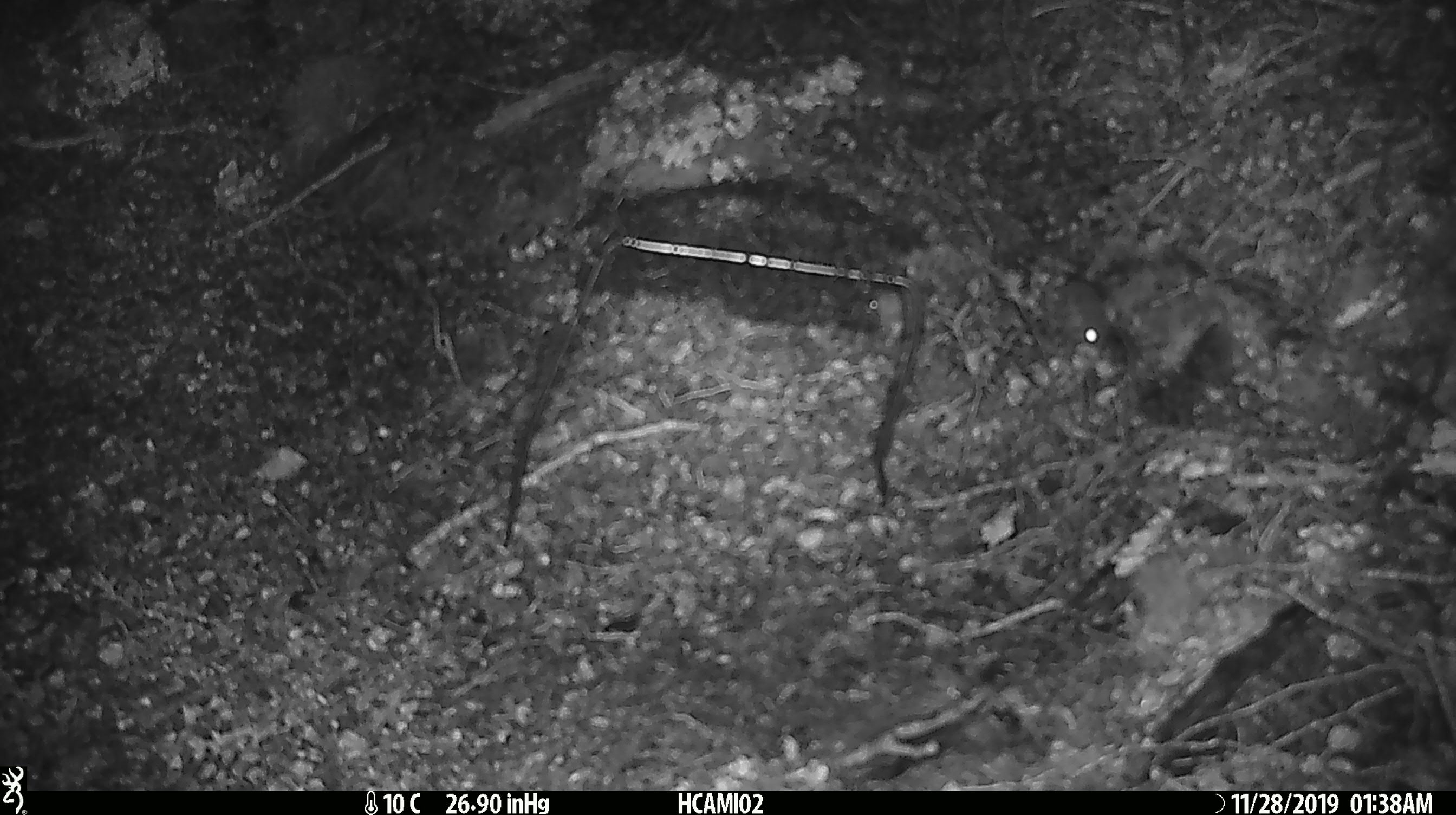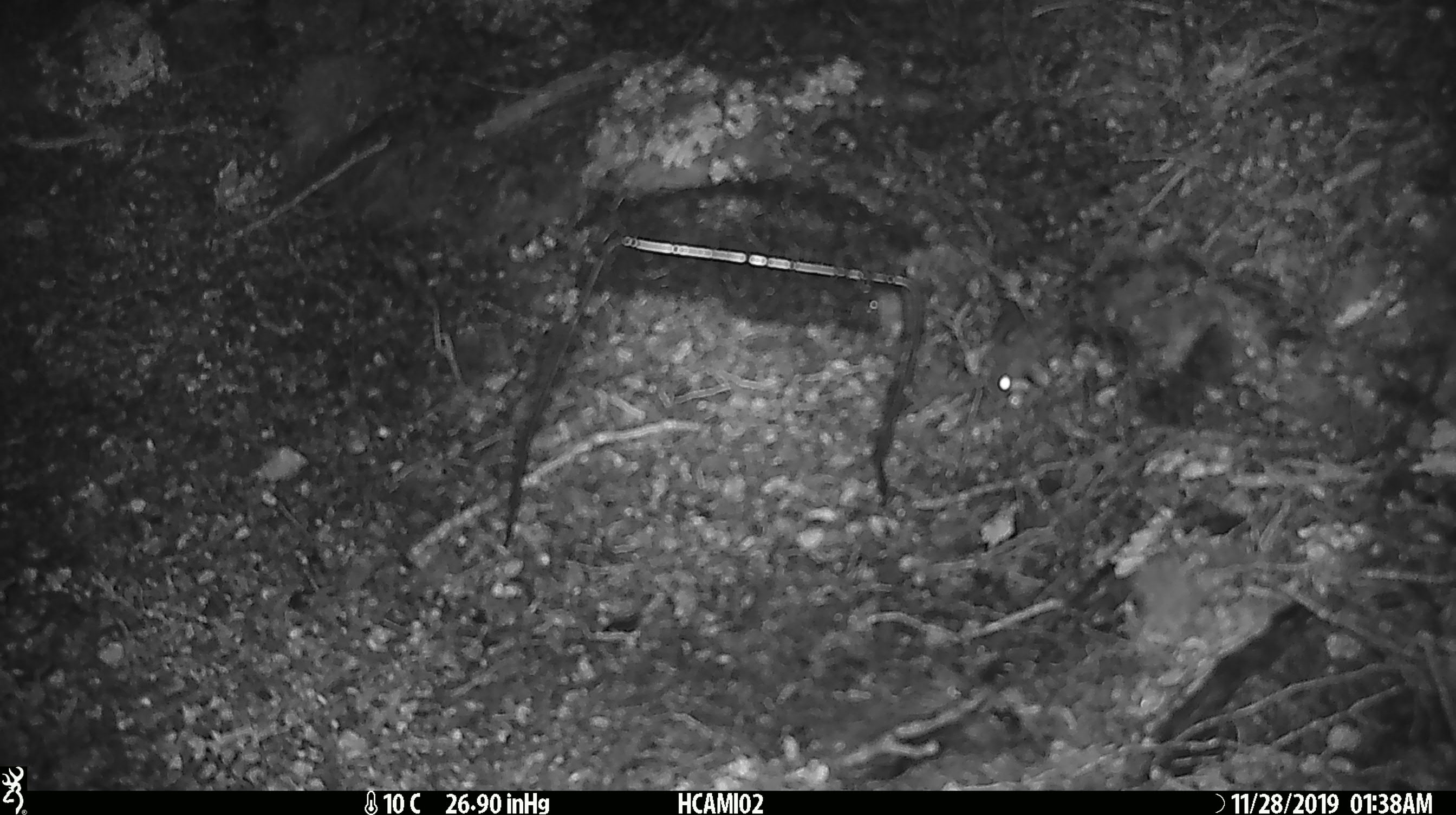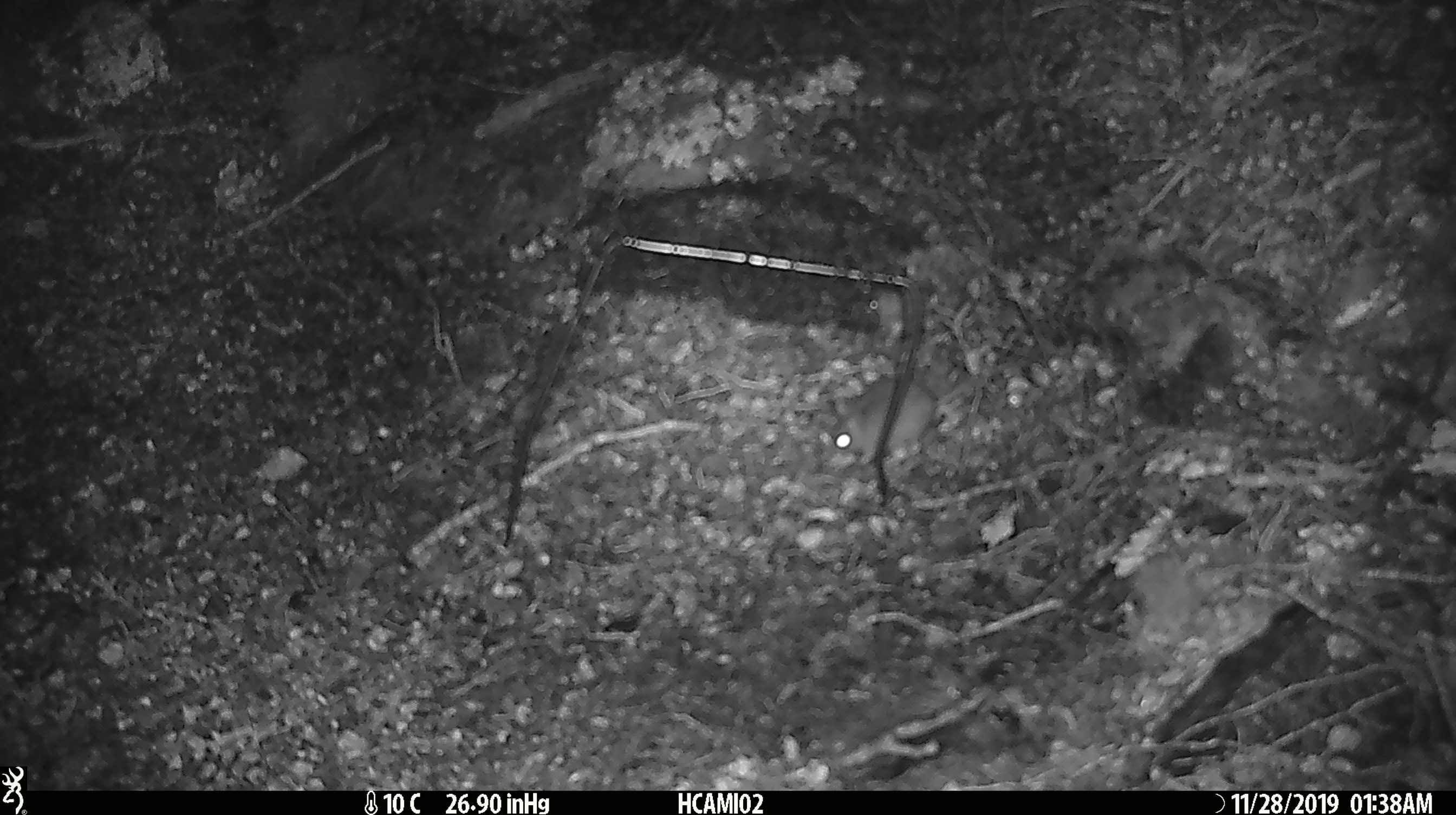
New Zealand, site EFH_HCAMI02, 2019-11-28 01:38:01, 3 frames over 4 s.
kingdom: Animalia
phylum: Chordata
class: Mammalia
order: Rodentia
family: Muridae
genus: Mus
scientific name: Mus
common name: mouse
Mouse (Mus).